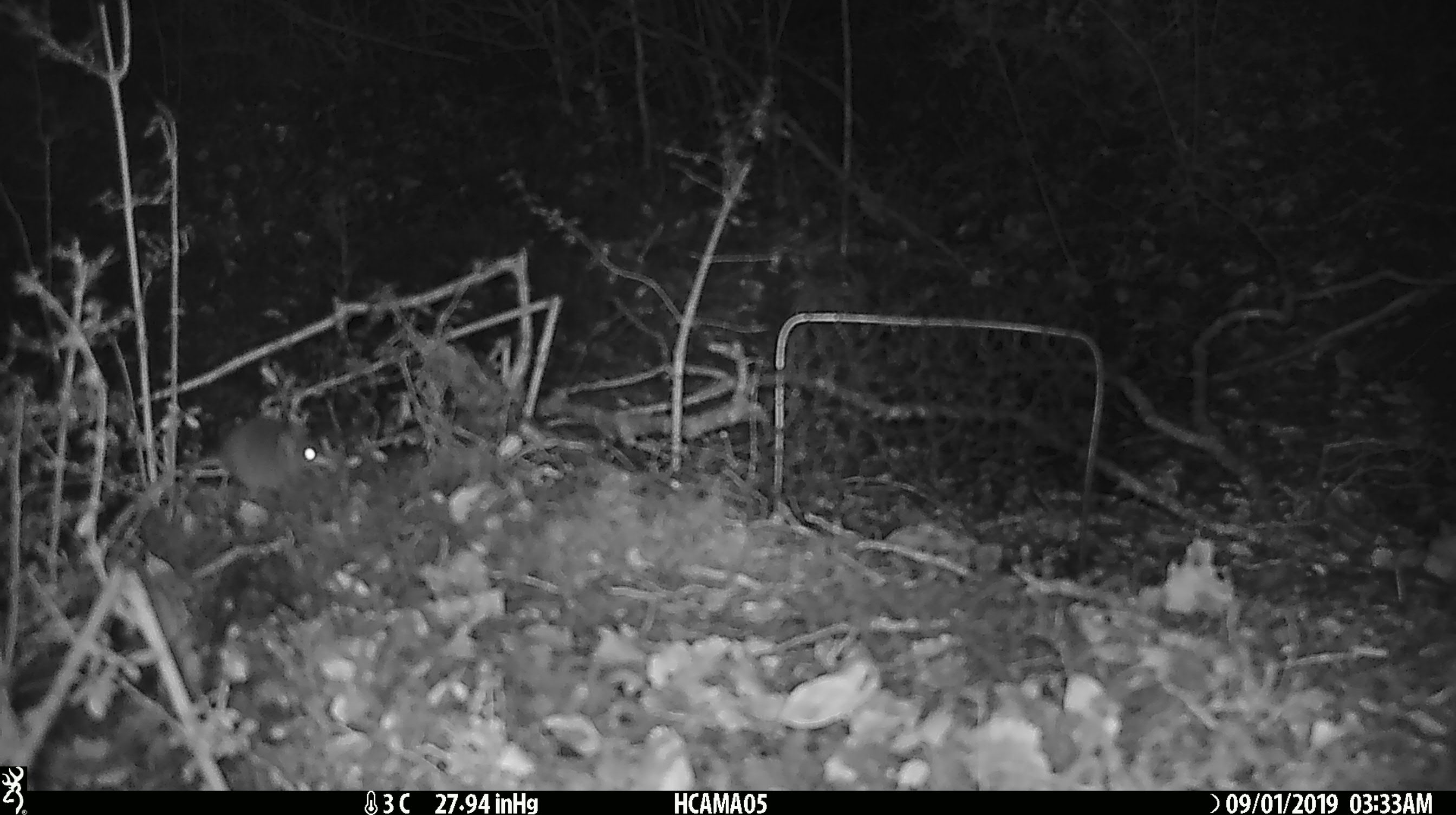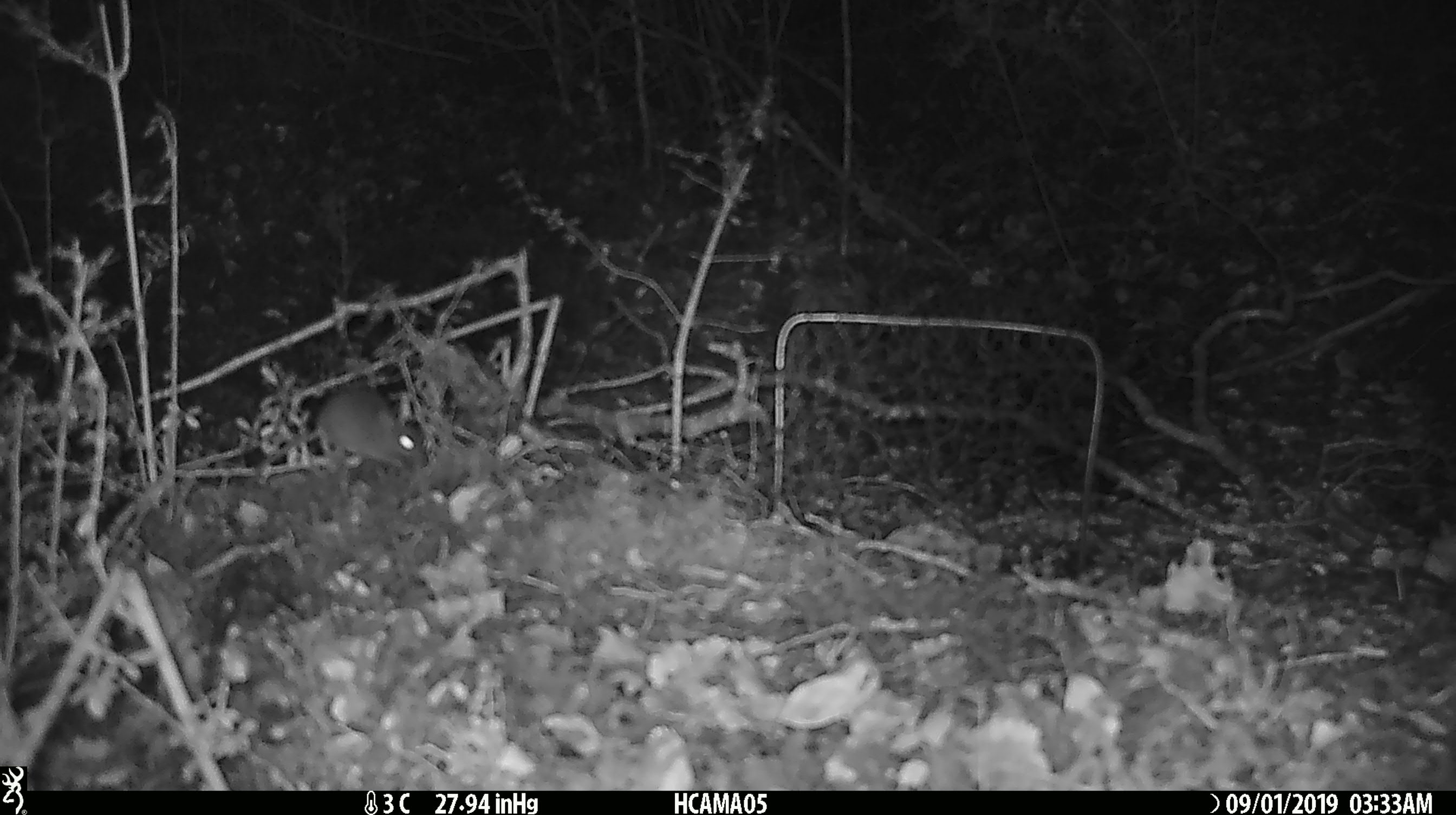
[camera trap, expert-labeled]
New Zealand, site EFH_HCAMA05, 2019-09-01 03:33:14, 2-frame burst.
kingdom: Animalia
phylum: Chordata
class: Mammalia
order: Rodentia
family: Muridae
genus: Mus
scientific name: Mus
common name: mouse